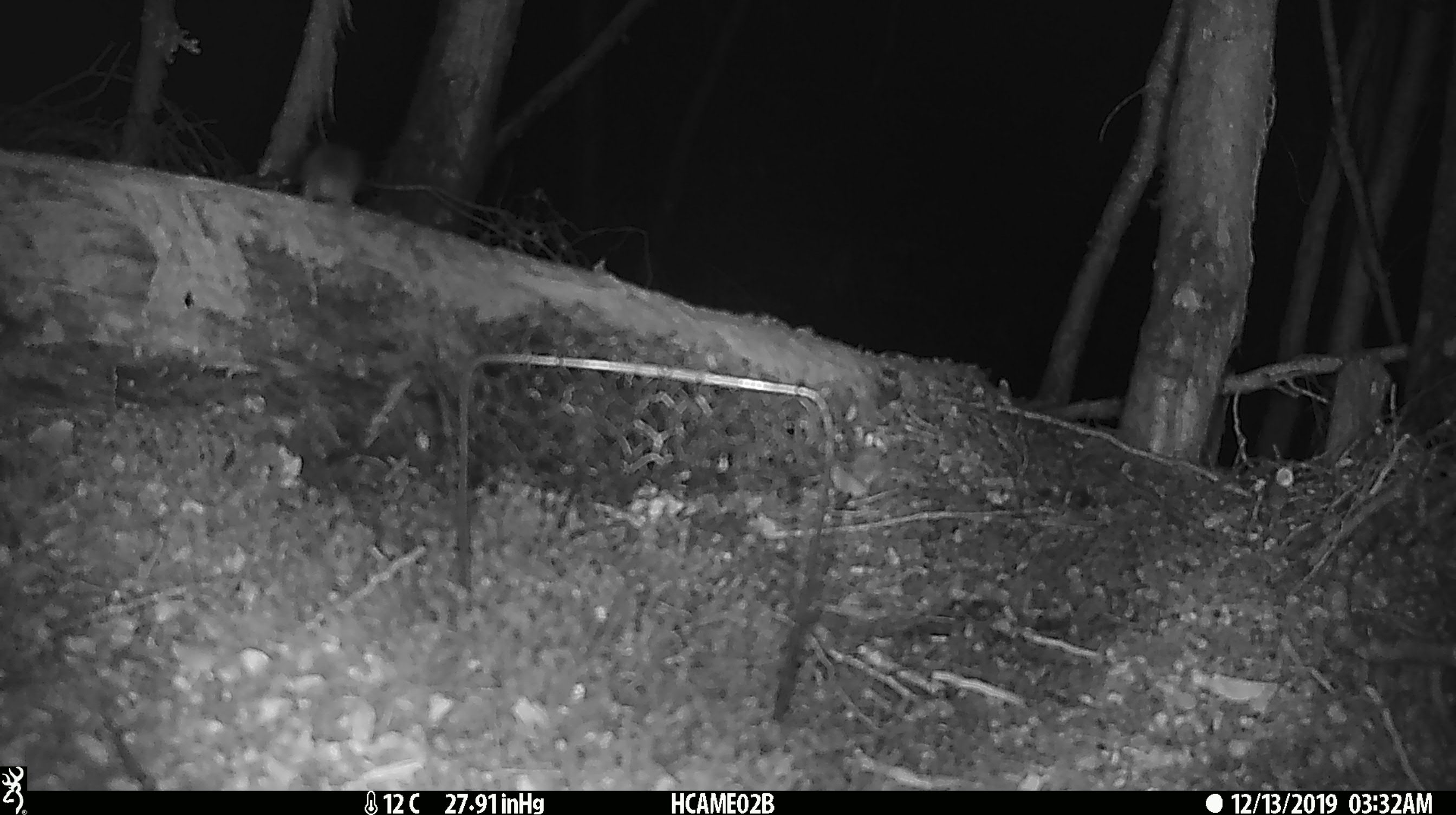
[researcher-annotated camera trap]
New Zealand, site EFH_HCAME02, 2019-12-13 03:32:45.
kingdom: Animalia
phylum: Chordata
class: Mammalia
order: Rodentia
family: Muridae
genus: Mus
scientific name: Mus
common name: mouse